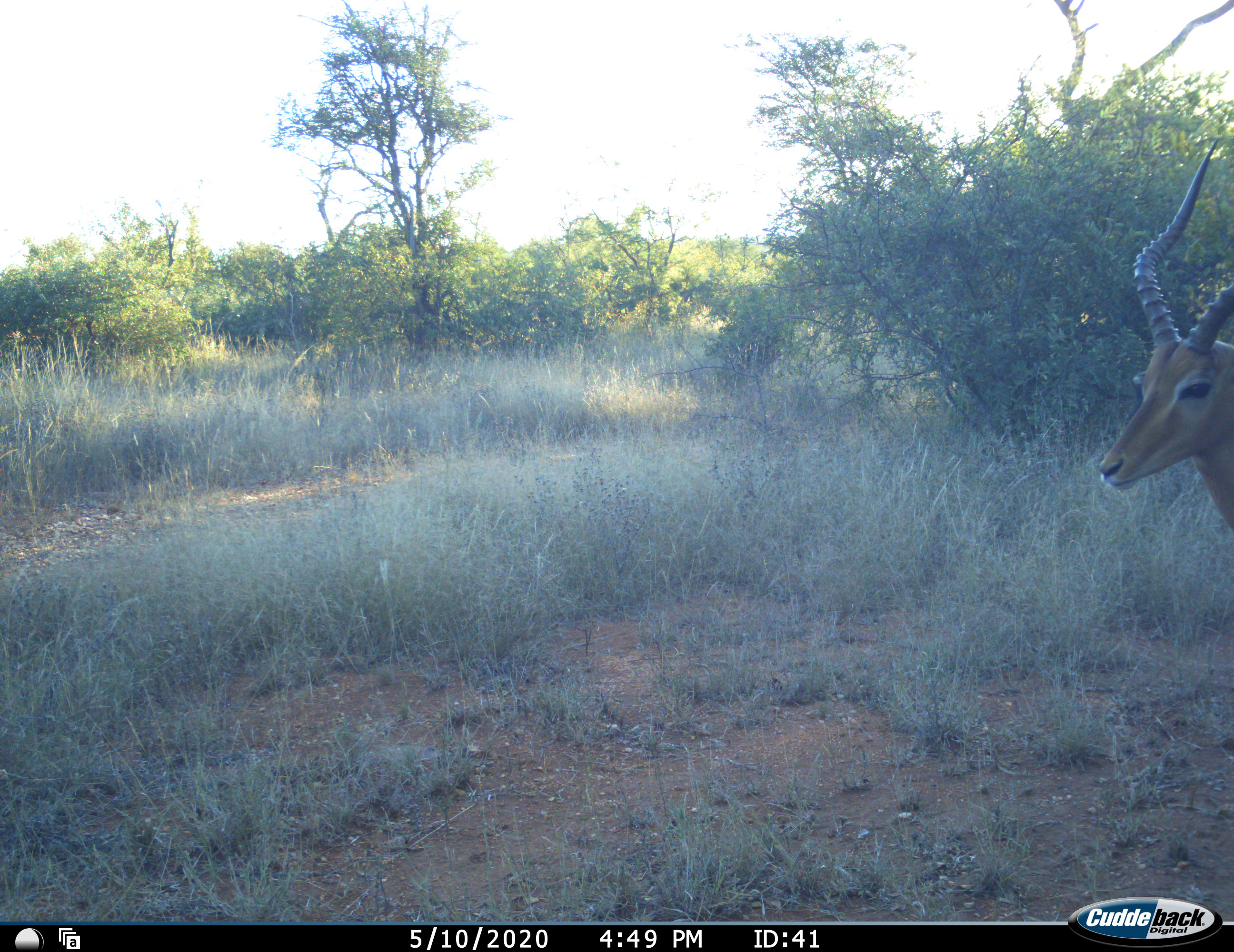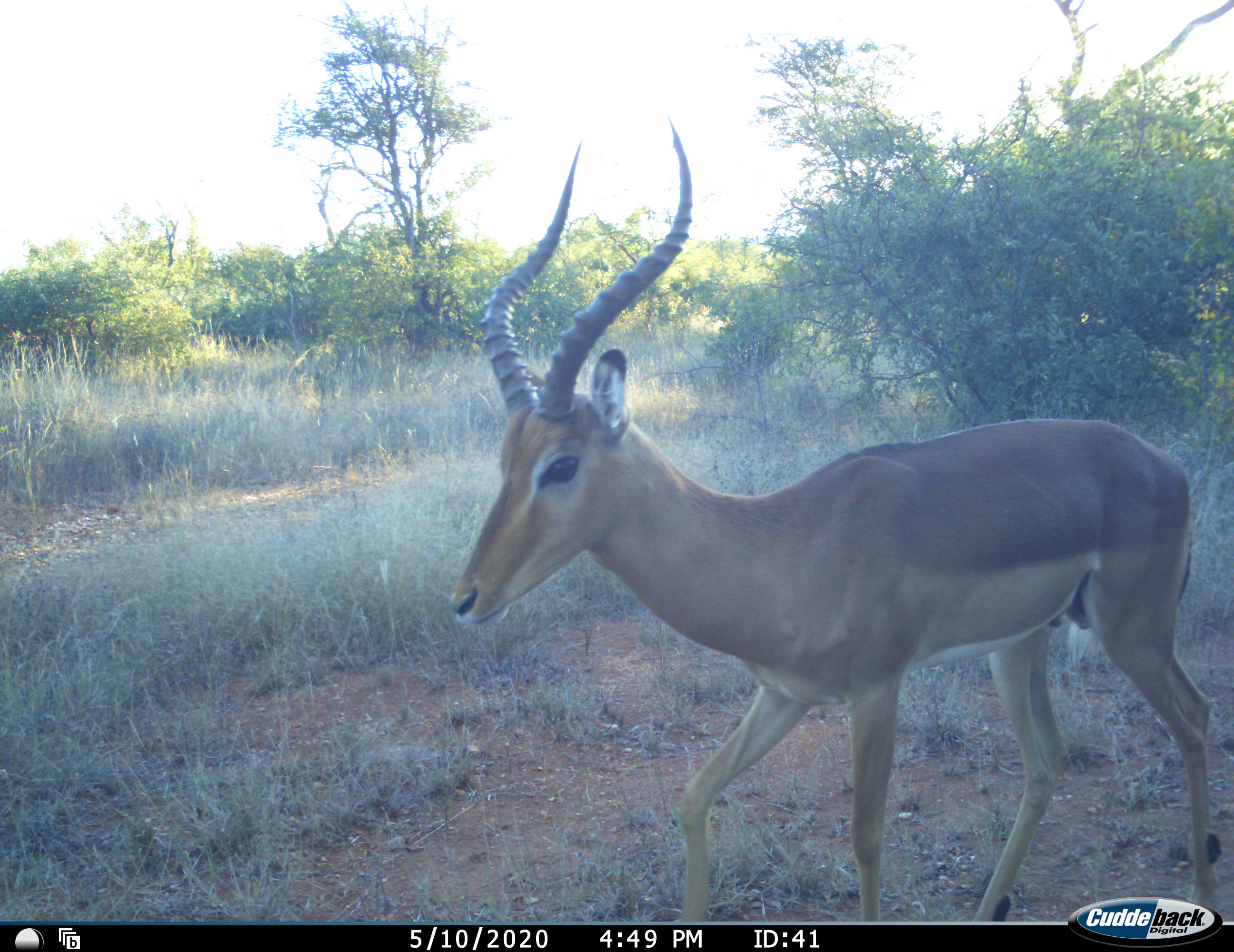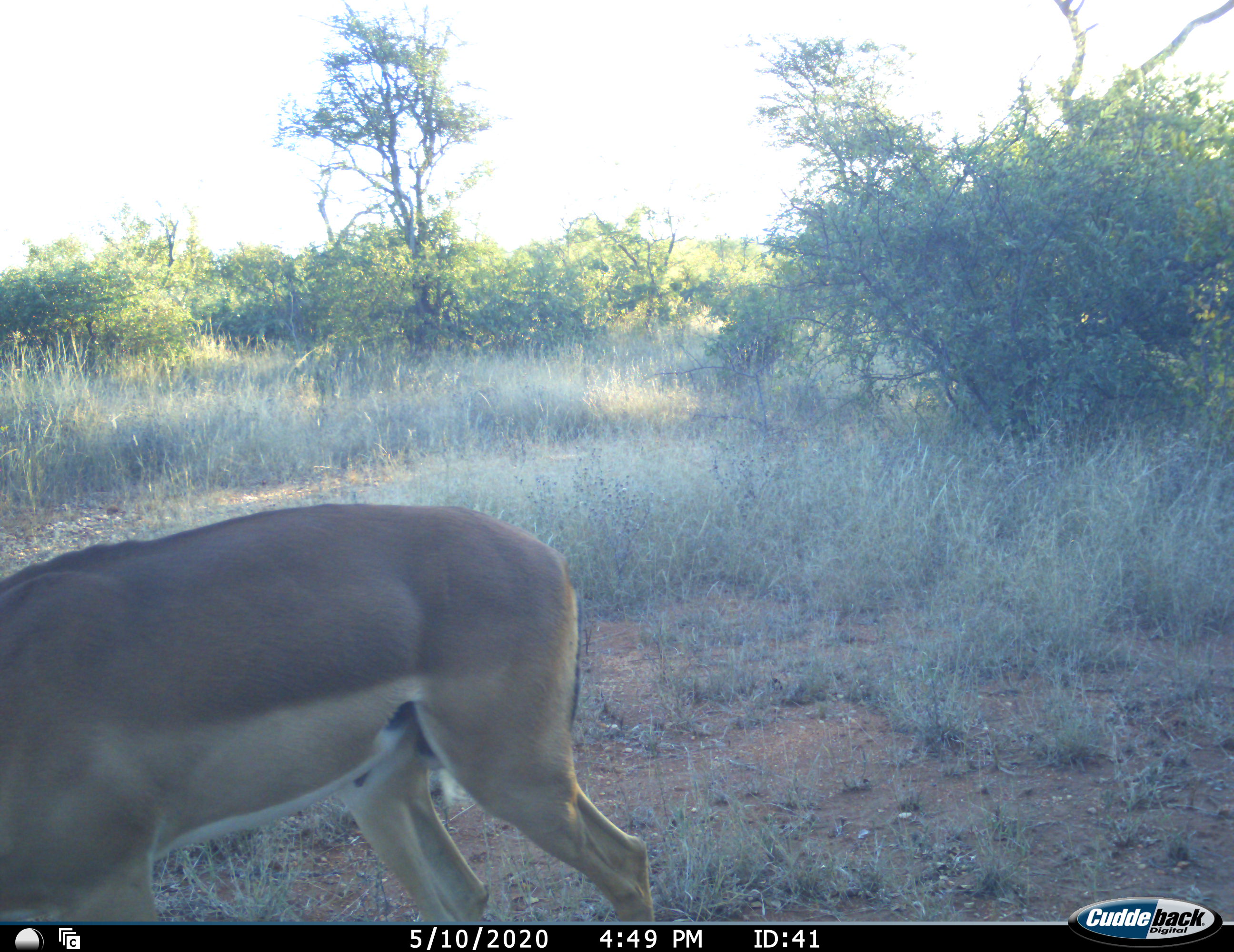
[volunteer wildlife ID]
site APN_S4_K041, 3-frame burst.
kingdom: Animalia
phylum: Chordata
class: Mammalia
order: Artiodactyla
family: Bovidae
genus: Aepyceros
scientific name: Aepyceros melampus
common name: impala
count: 1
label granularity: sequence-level